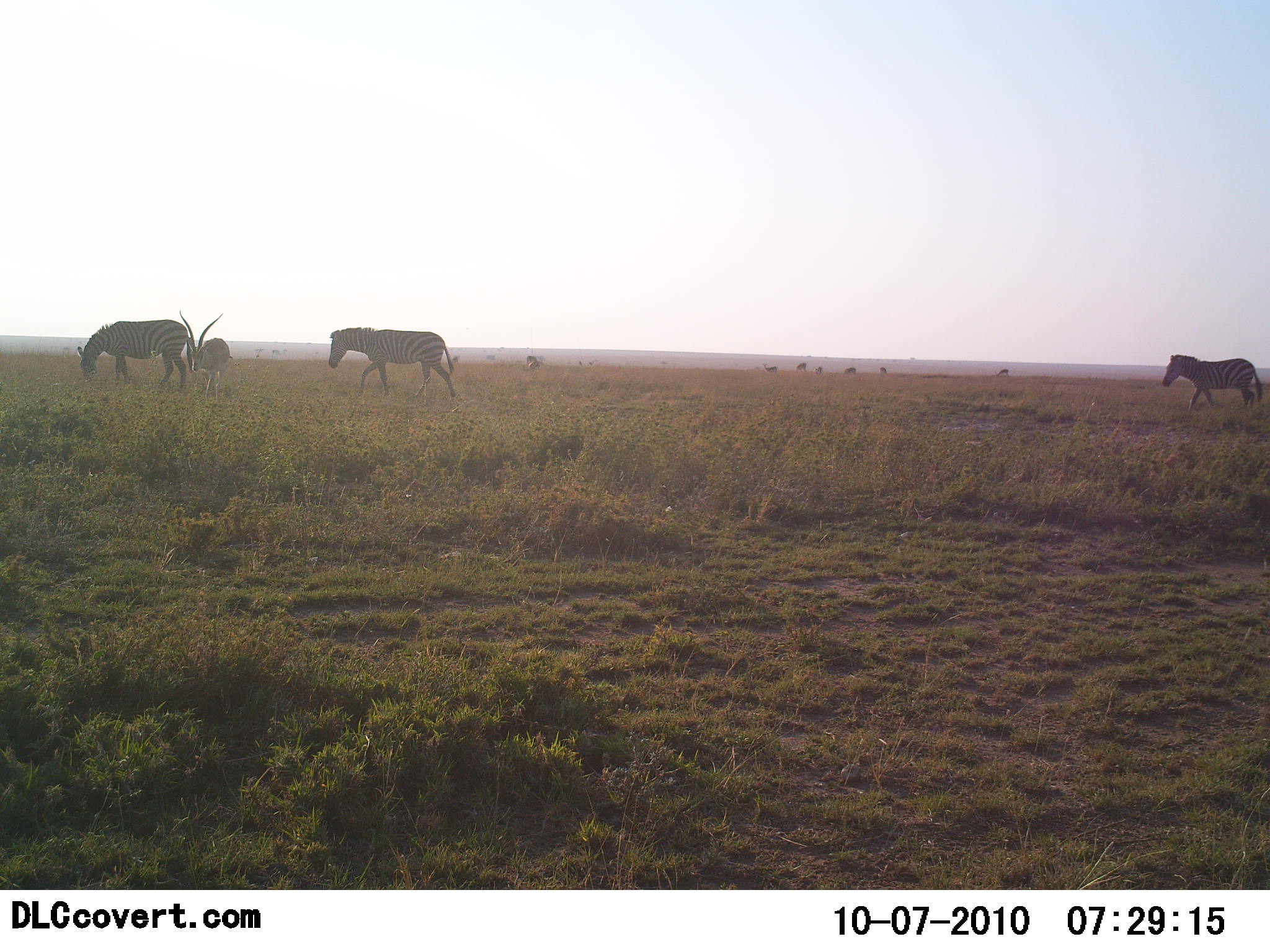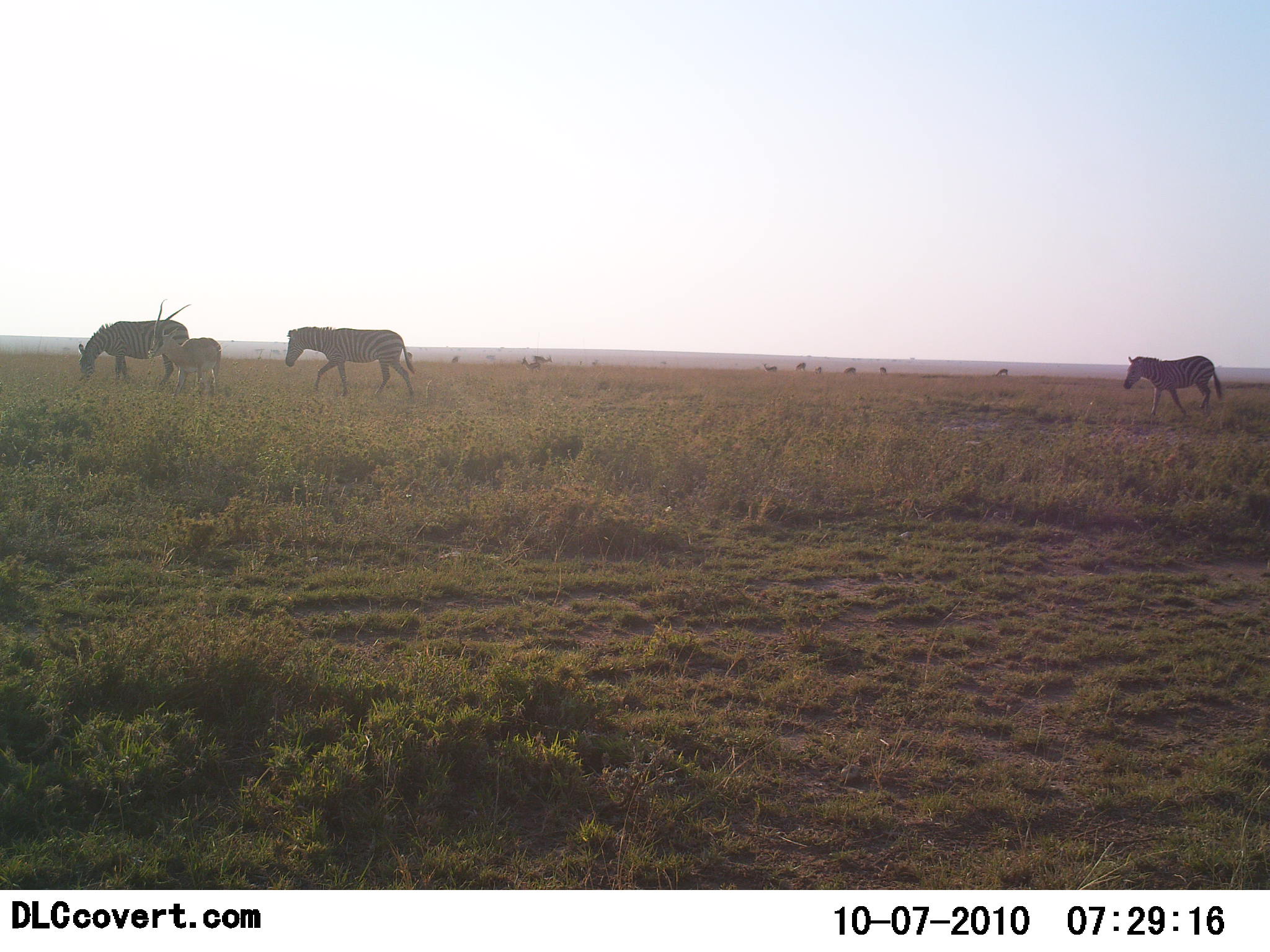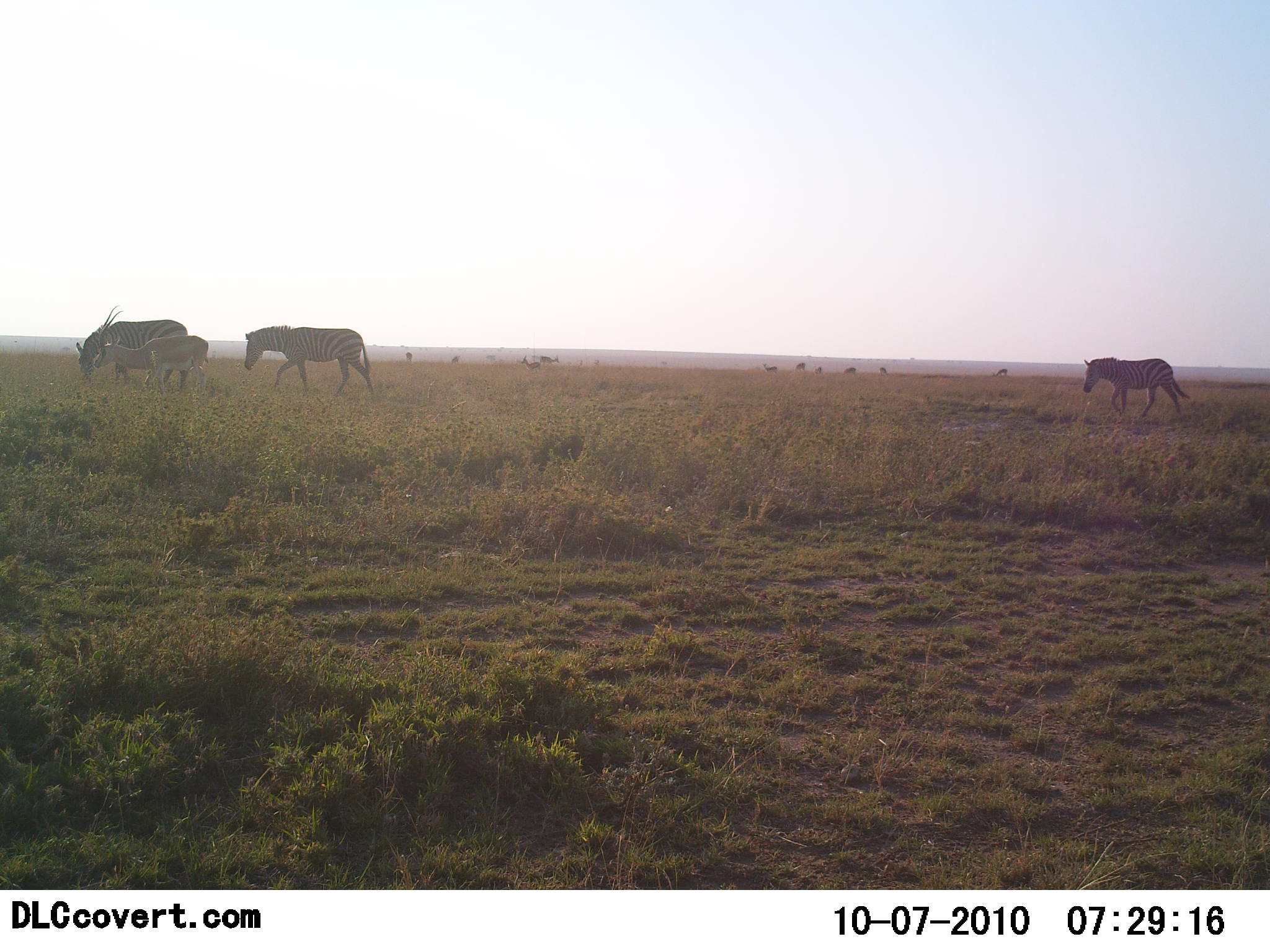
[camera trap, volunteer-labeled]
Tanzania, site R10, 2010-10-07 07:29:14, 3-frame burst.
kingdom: Animalia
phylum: Chordata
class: Mammalia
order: Artiodactyla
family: Bovidae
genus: Nanger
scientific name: Nanger granti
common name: grant's gazelle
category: gazellegrants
Gazellegrants (grant's gazelle) (Nanger granti), count 1. Behavior (volunteer vote fractions): standing 45%, resting 0%, moving 45%, interacting 9%. Young present (vote fraction): 0%. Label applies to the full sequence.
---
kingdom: Animalia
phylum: Chordata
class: Mammalia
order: Perissodactyla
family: Equidae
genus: Equus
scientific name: Equus quagga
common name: plains zebra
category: zebra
Zebra (plains zebra) (Equus quagga), count 3. Behavior (volunteer vote fractions): standing 25%, resting 0%, moving 95%, interacting 0%. Young present (vote fraction): 5%. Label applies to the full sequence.